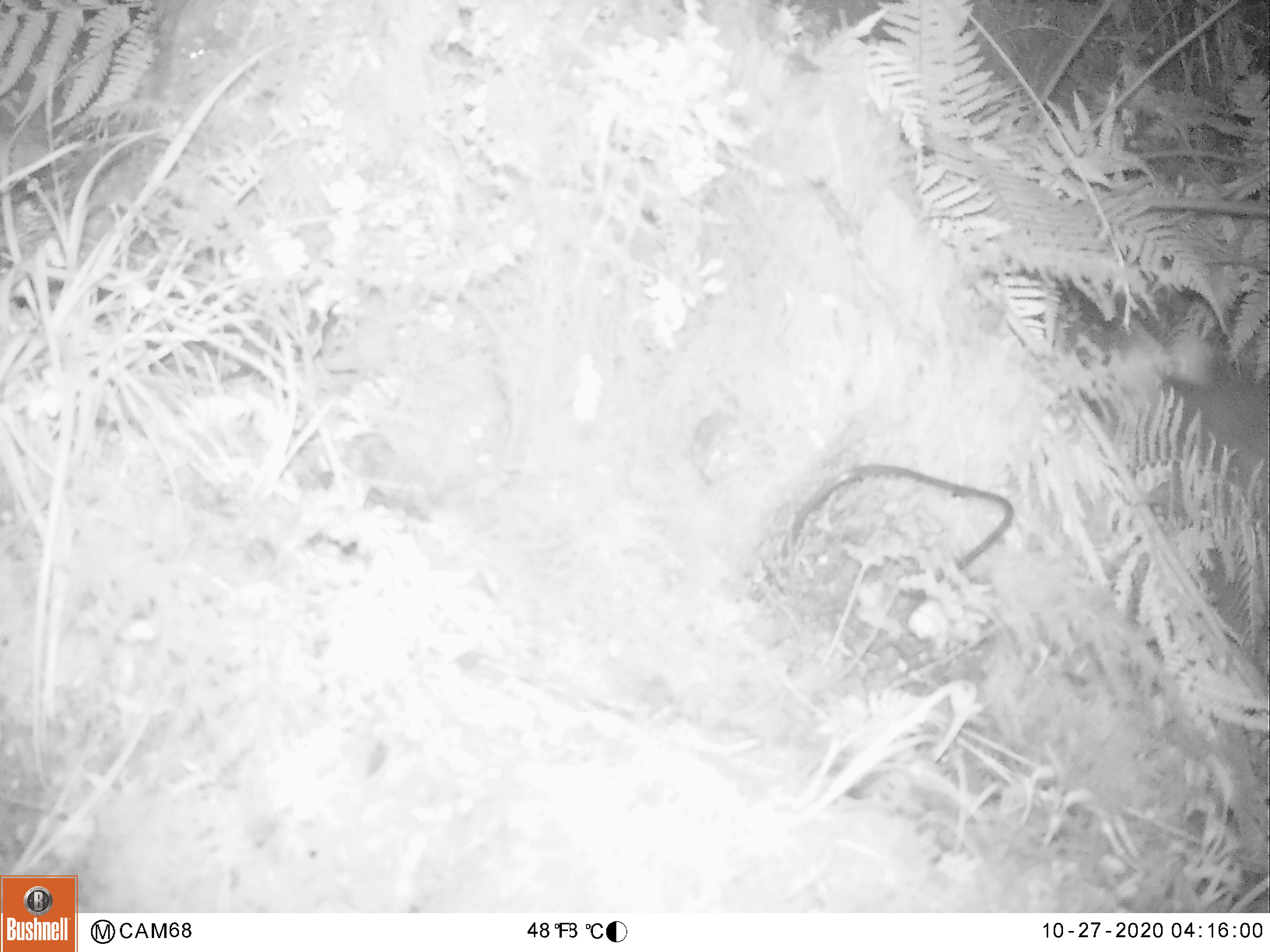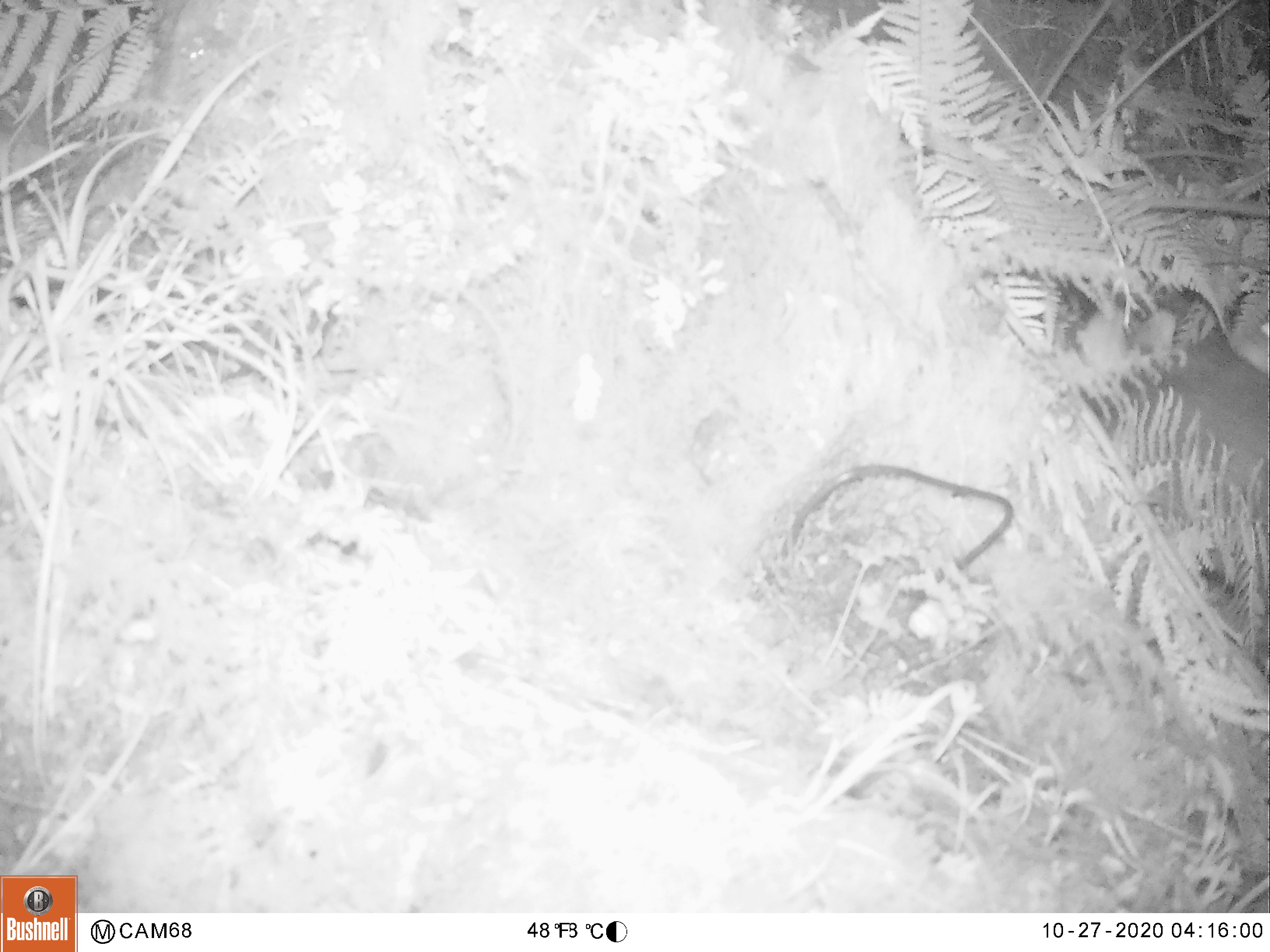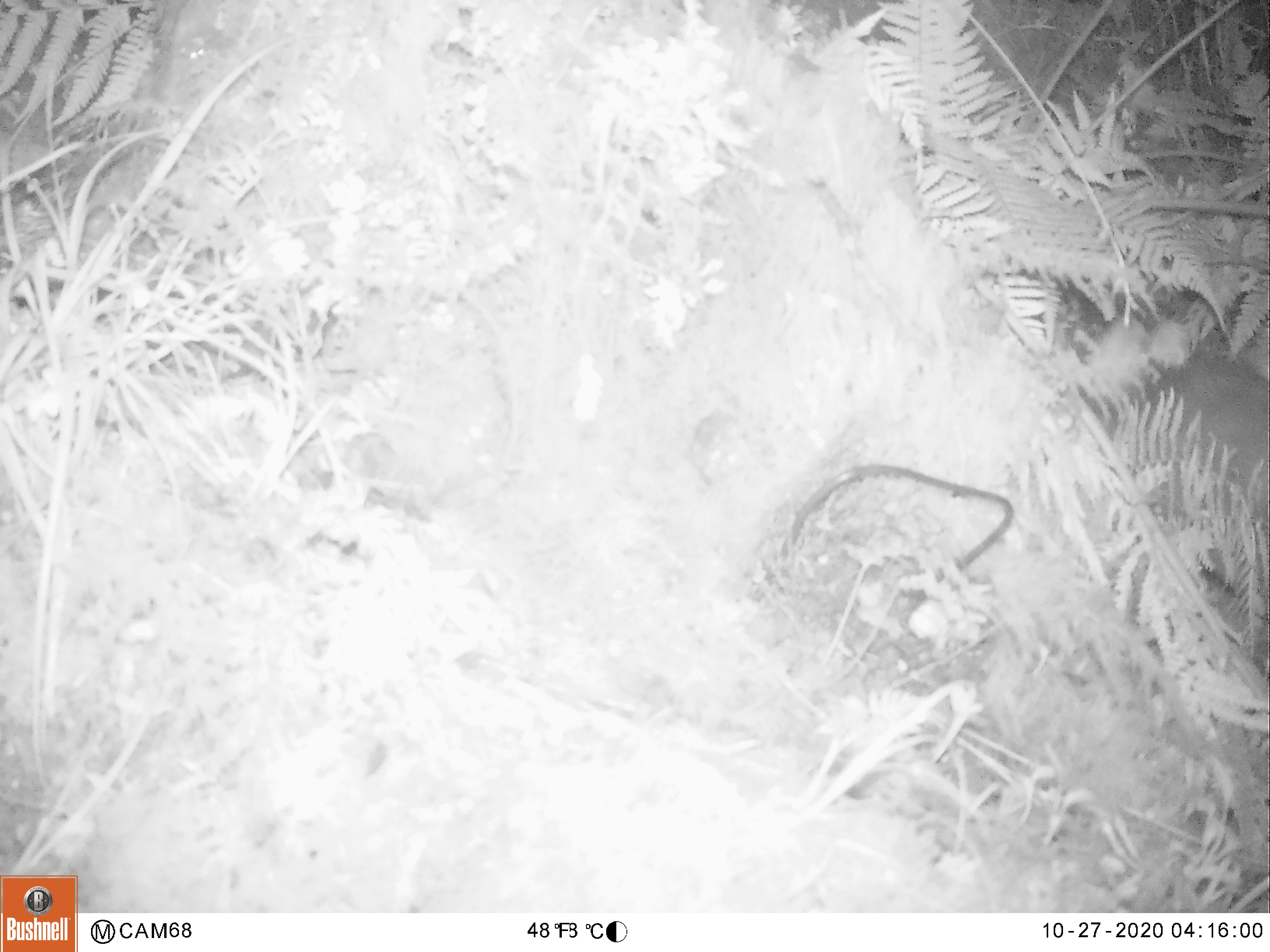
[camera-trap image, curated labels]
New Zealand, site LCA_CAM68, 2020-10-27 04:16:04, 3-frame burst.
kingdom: Animalia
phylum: Chordata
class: Mammalia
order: Diprotodontia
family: Phalangeridae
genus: Trichosurus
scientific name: Trichosurus vulpecula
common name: common brushtail possum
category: possum